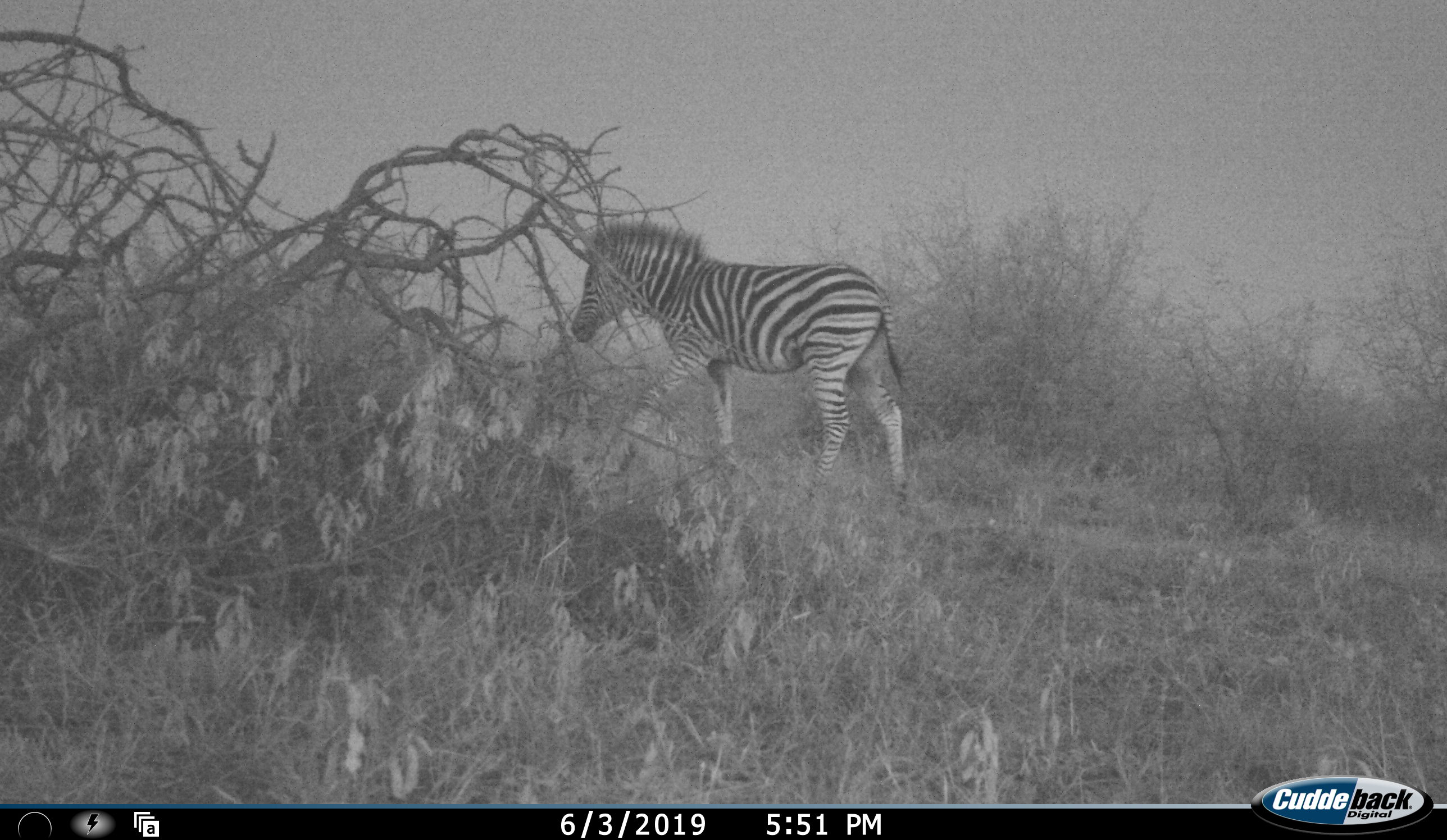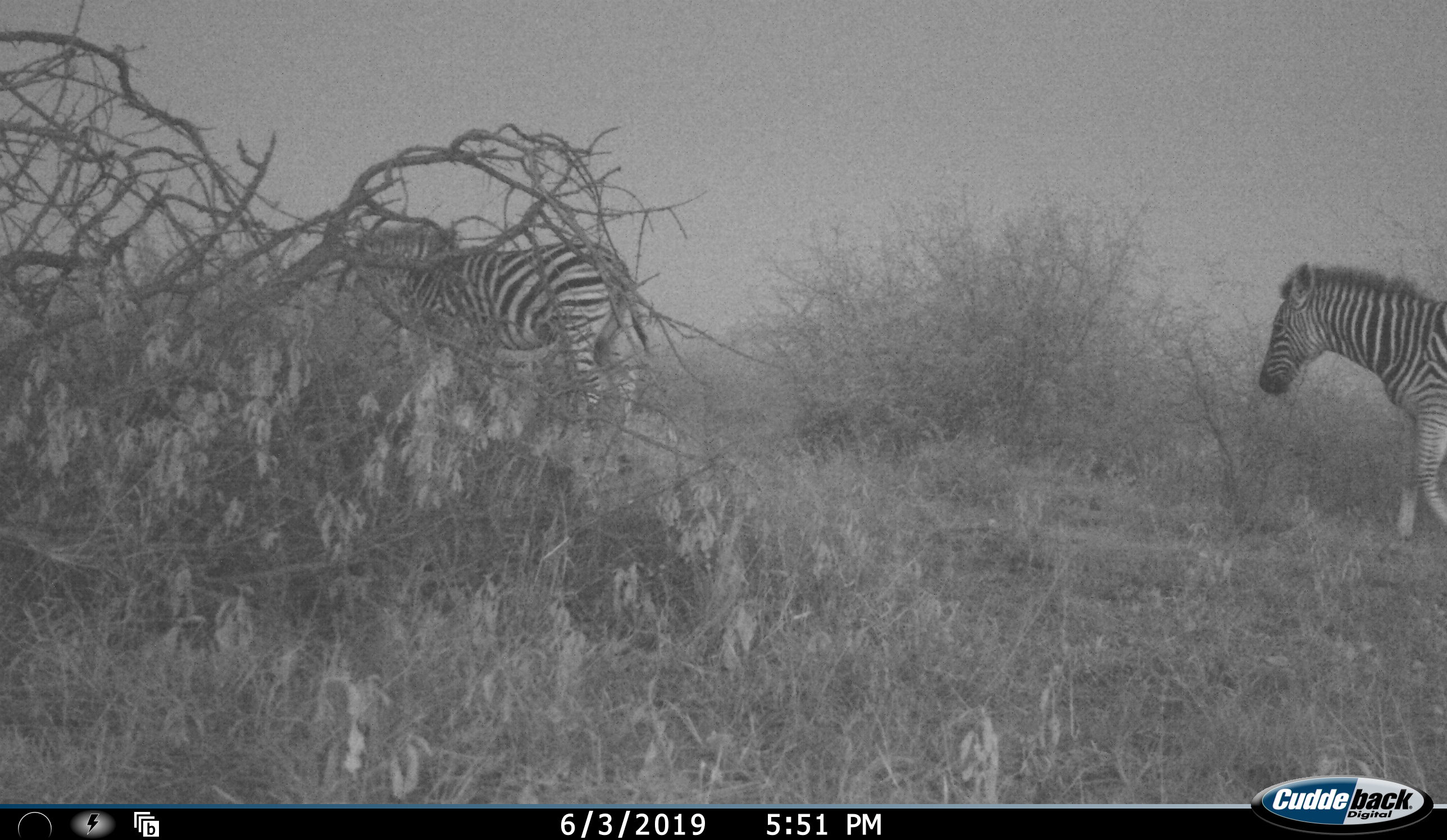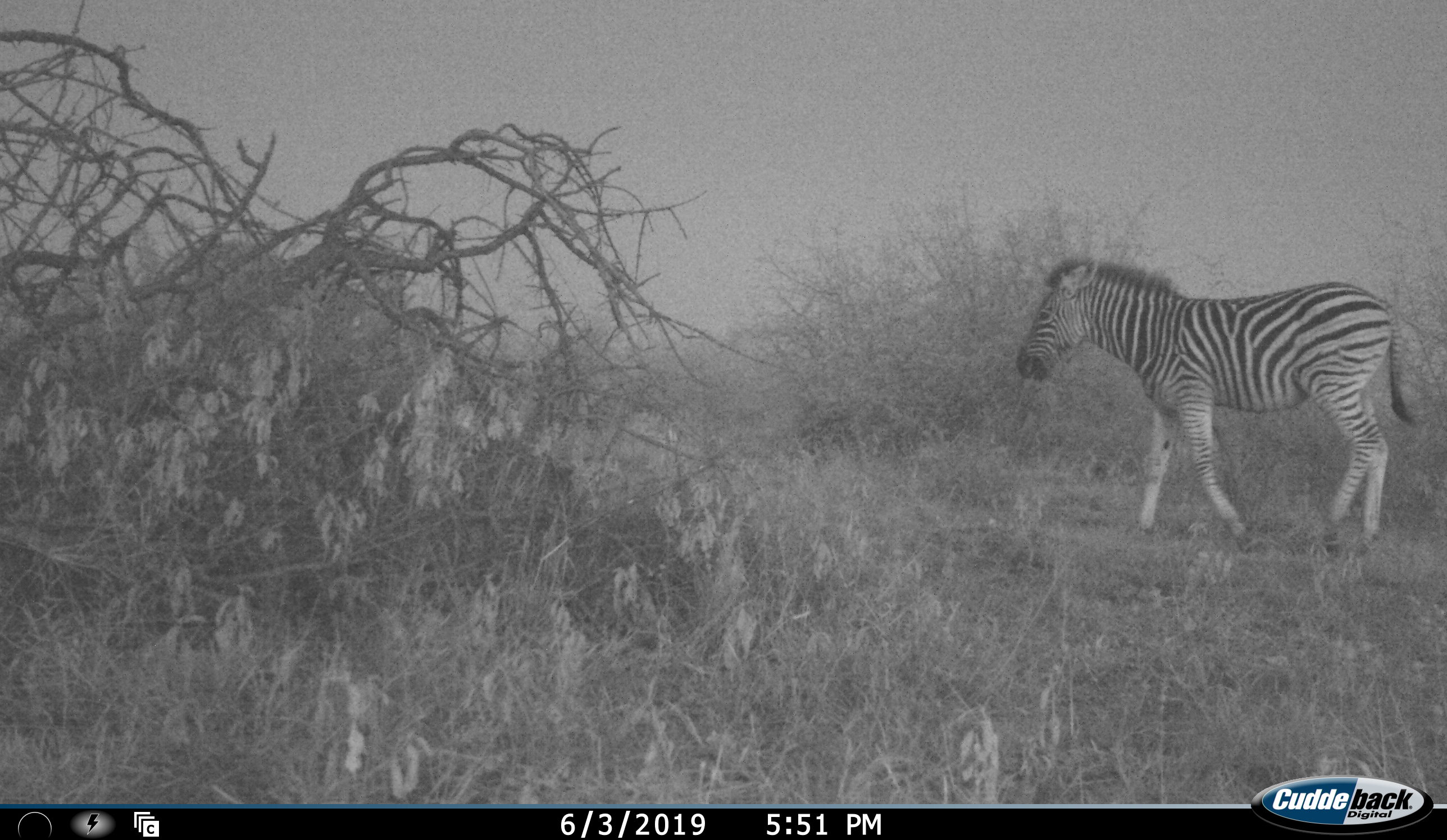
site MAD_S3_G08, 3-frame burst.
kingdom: Animalia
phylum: Chordata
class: Mammalia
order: Perissodactyla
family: Equidae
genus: Equus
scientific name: Equus quagga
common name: plains zebra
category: zebraplains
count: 2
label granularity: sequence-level